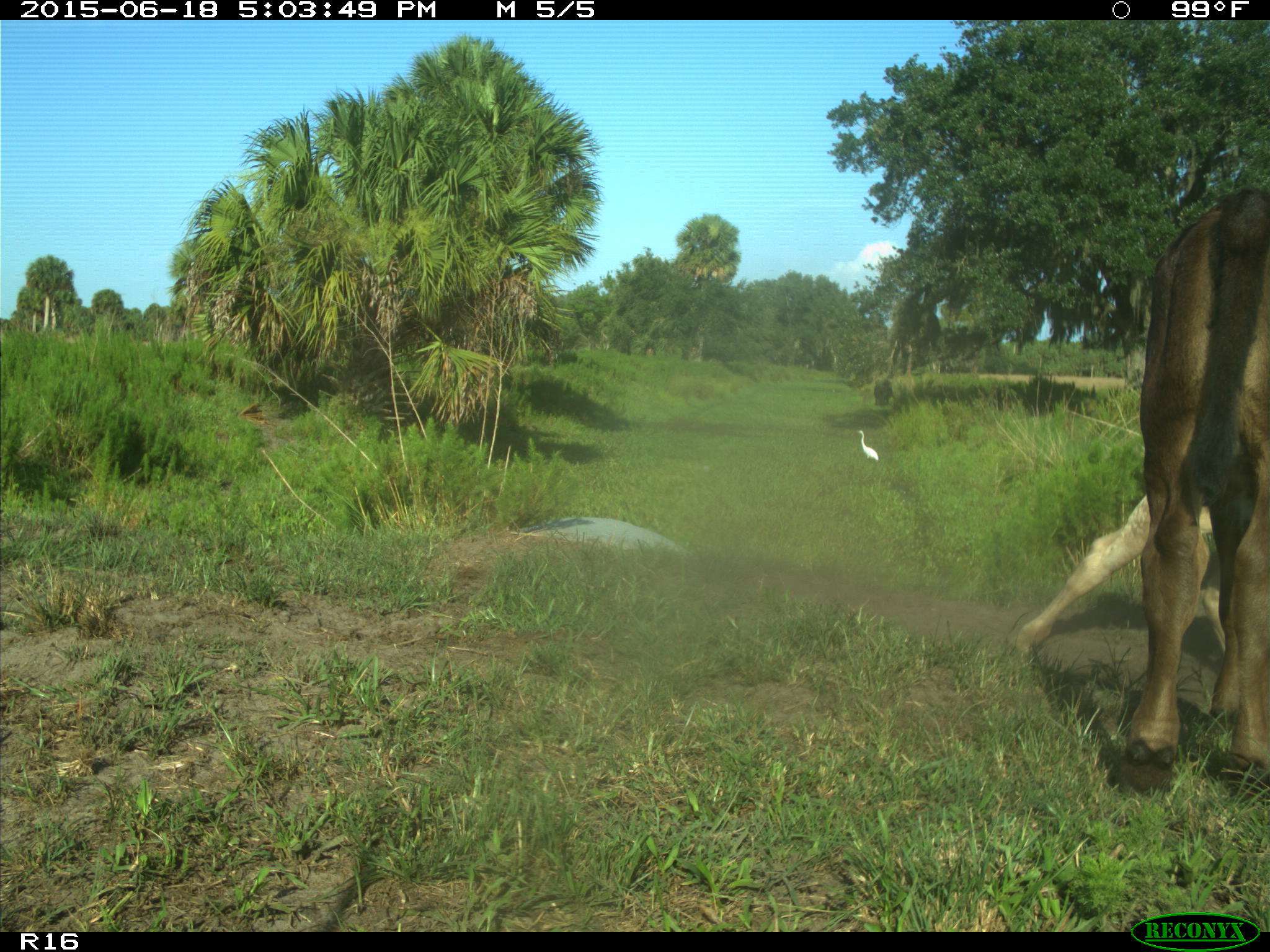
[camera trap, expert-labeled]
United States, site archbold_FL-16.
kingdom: Animalia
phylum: Chordata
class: Mammalia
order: Artiodactyla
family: Bovidae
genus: Bos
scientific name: Bos taurus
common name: domestic cow